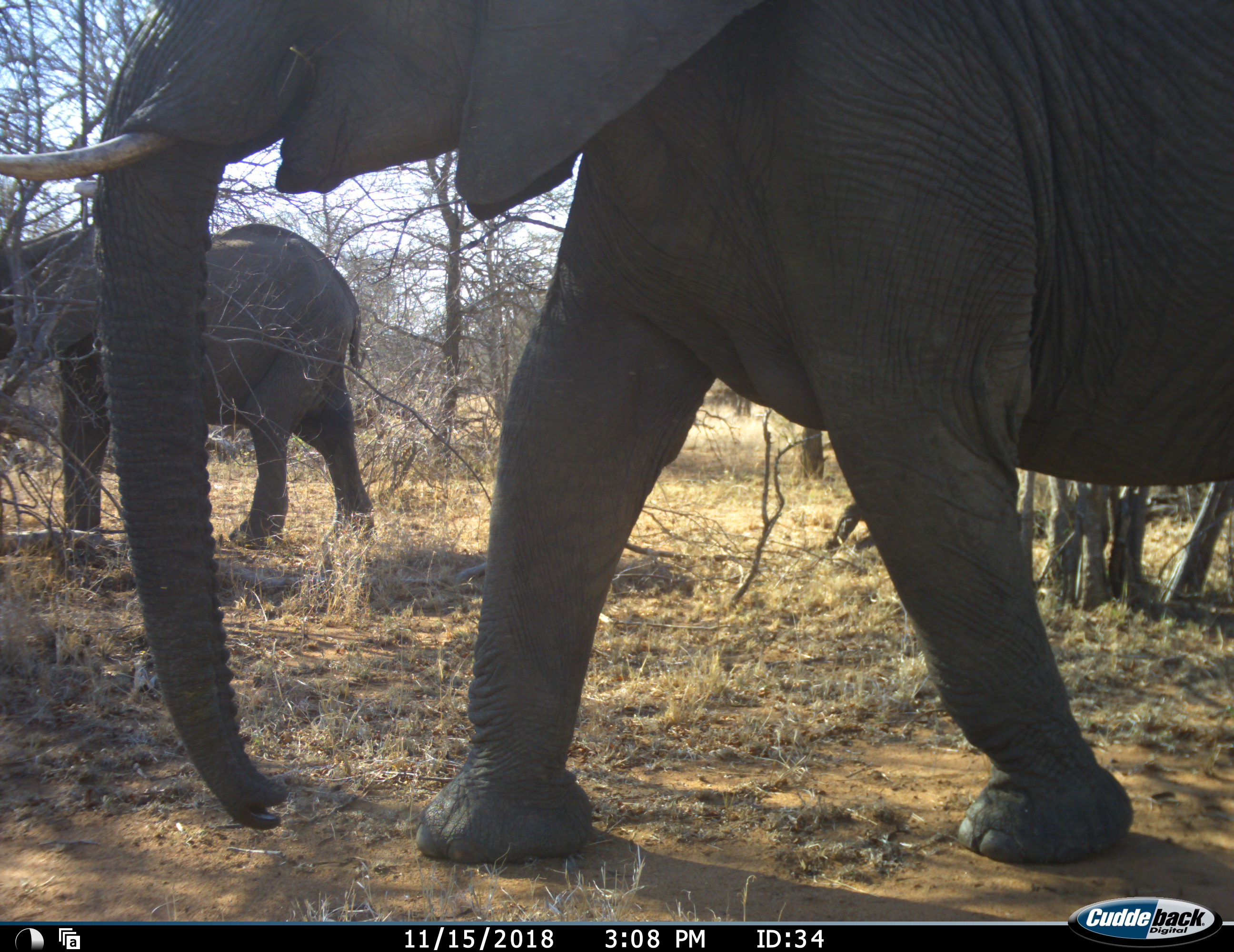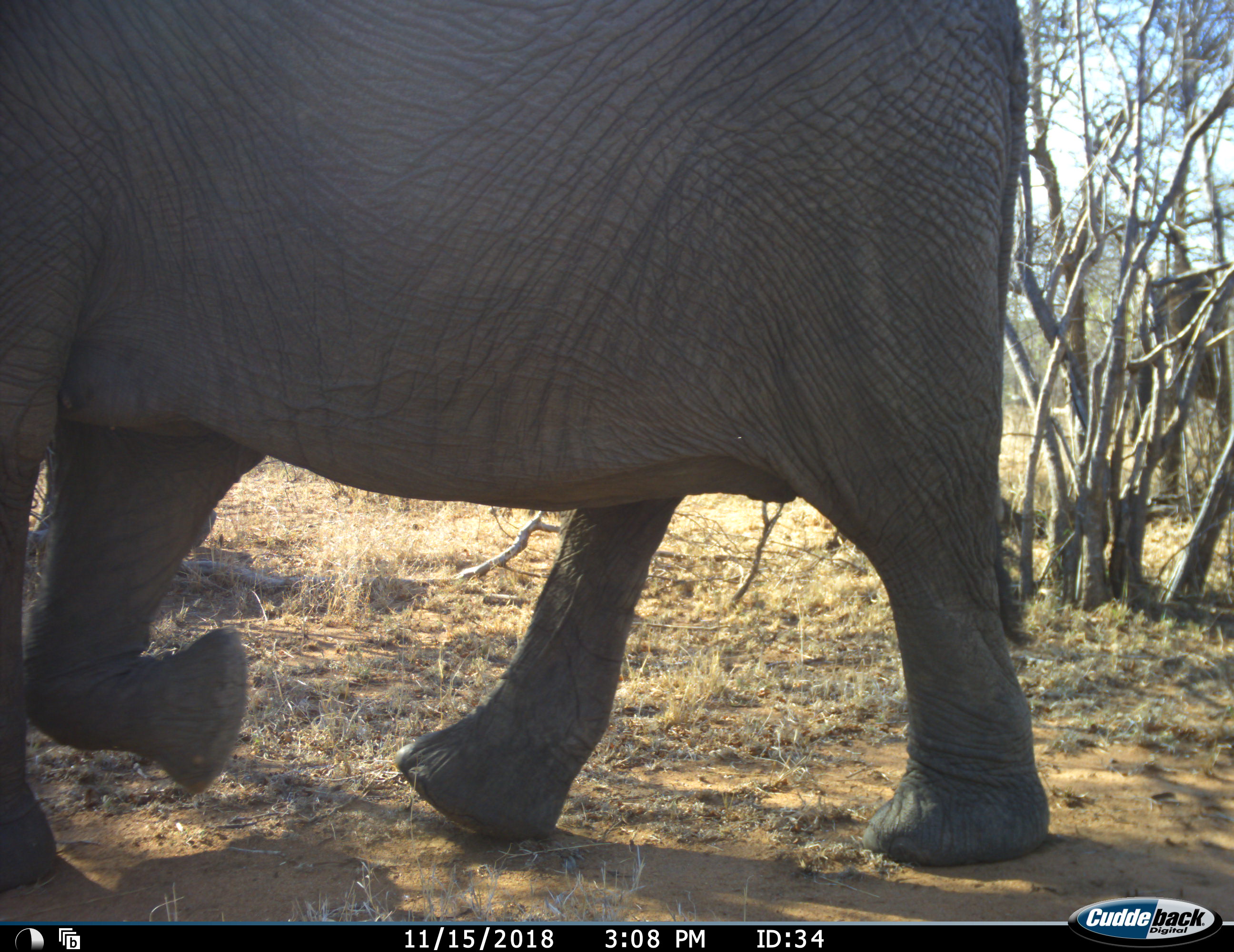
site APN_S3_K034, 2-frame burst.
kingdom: Animalia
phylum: Chordata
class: Mammalia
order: Proboscidea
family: Elephantidae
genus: Loxodonta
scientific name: Loxodonta africana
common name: african bush elephant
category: elephant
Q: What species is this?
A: Elephant (african bush elephant) (Loxodonta africana).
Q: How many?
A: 3.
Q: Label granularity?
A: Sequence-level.